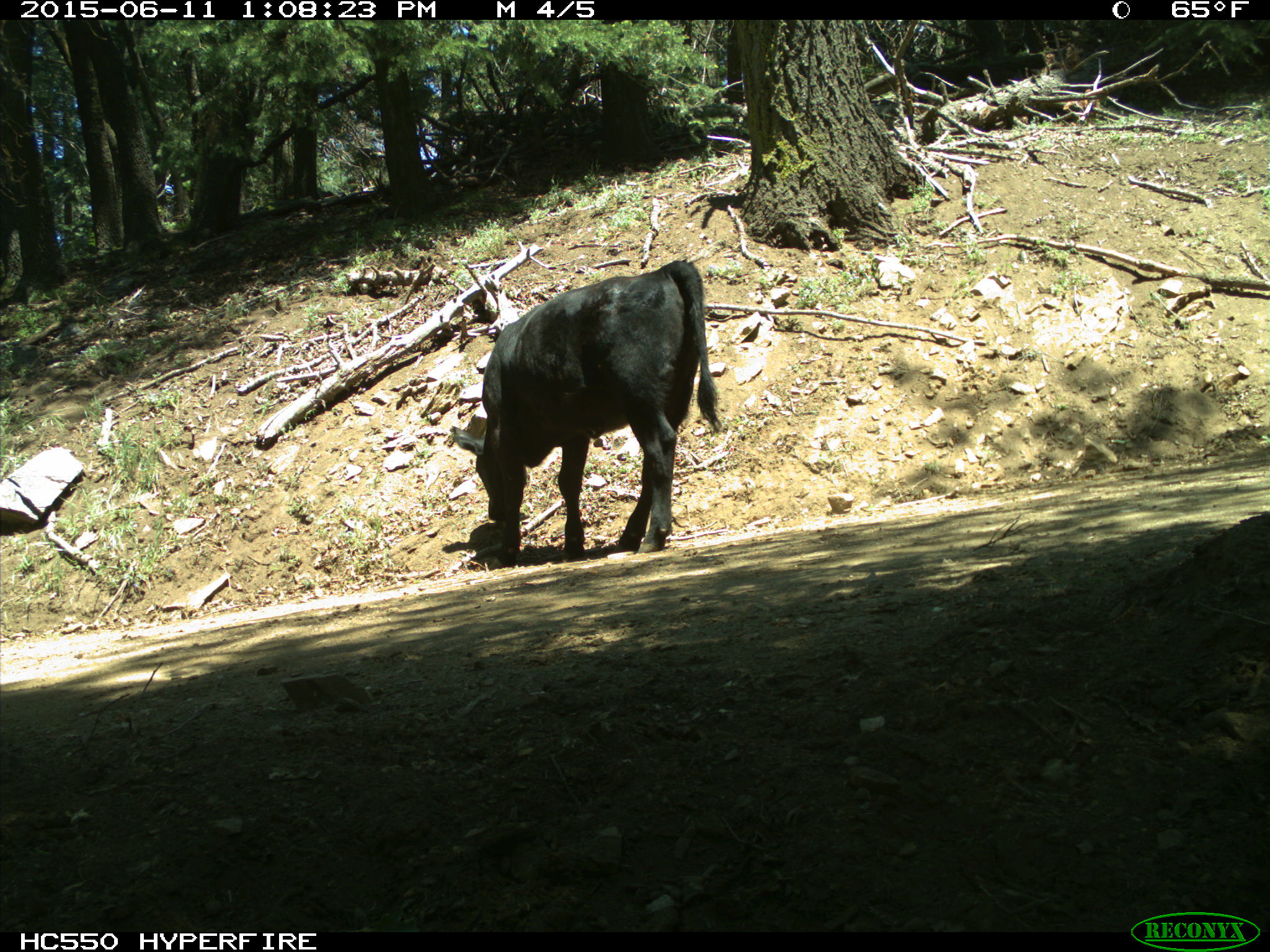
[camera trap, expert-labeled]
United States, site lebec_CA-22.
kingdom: Animalia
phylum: Chordata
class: Mammalia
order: Artiodactyla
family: Bovidae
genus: Bos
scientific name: Bos taurus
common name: domestic cow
Bos taurus (domestic cow).